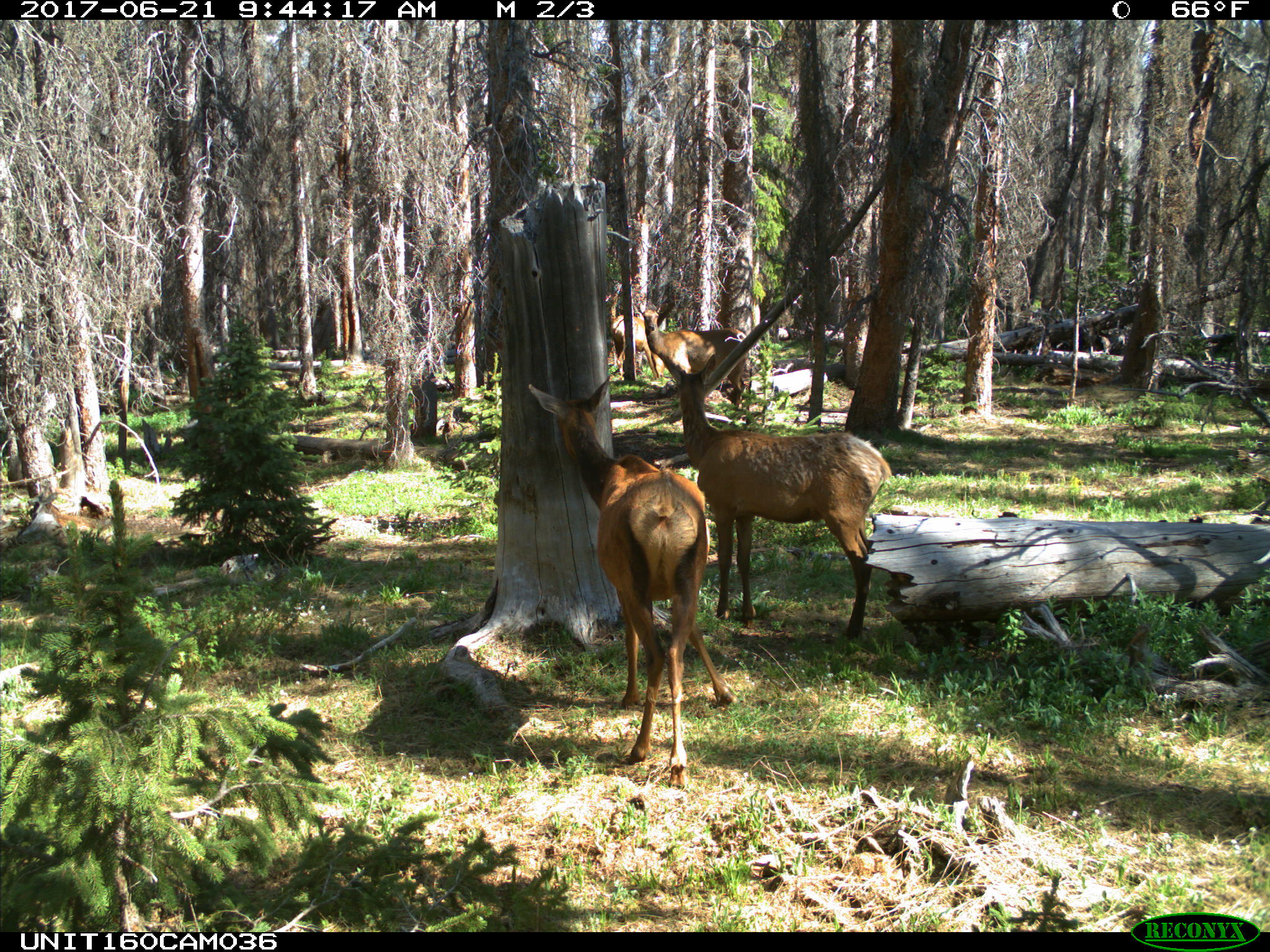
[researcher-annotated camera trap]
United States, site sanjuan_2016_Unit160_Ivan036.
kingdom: Animalia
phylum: Chordata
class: Mammalia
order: Artiodactyla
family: Cervidae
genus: Cervus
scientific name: Cervus elaphus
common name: red deer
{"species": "Cervus elaphus (red deer)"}